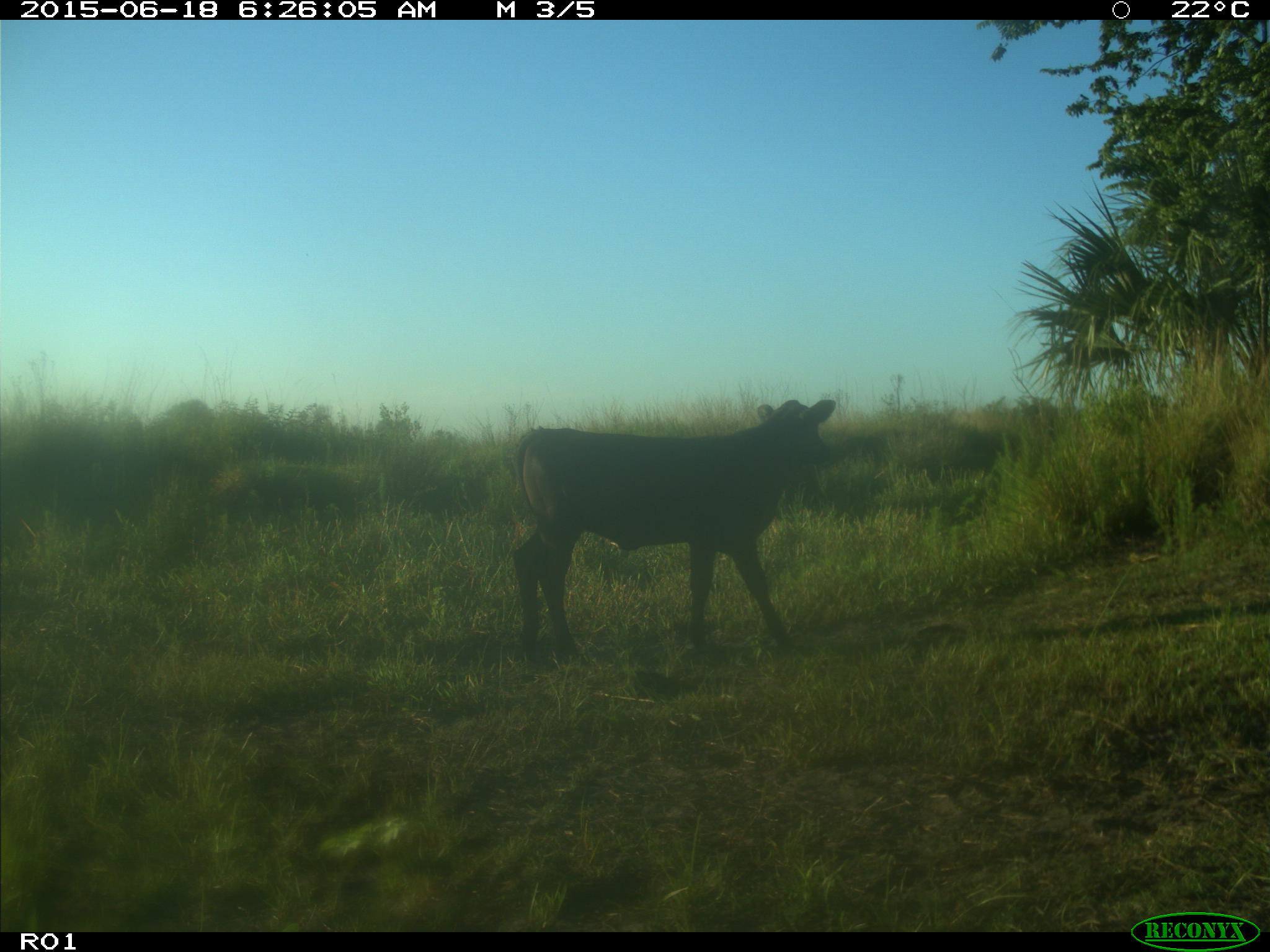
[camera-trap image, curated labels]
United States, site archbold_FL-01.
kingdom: Animalia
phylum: Chordata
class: Mammalia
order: Artiodactyla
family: Bovidae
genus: Bos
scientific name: Bos taurus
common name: domestic cow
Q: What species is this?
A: Bos taurus (domestic cow).